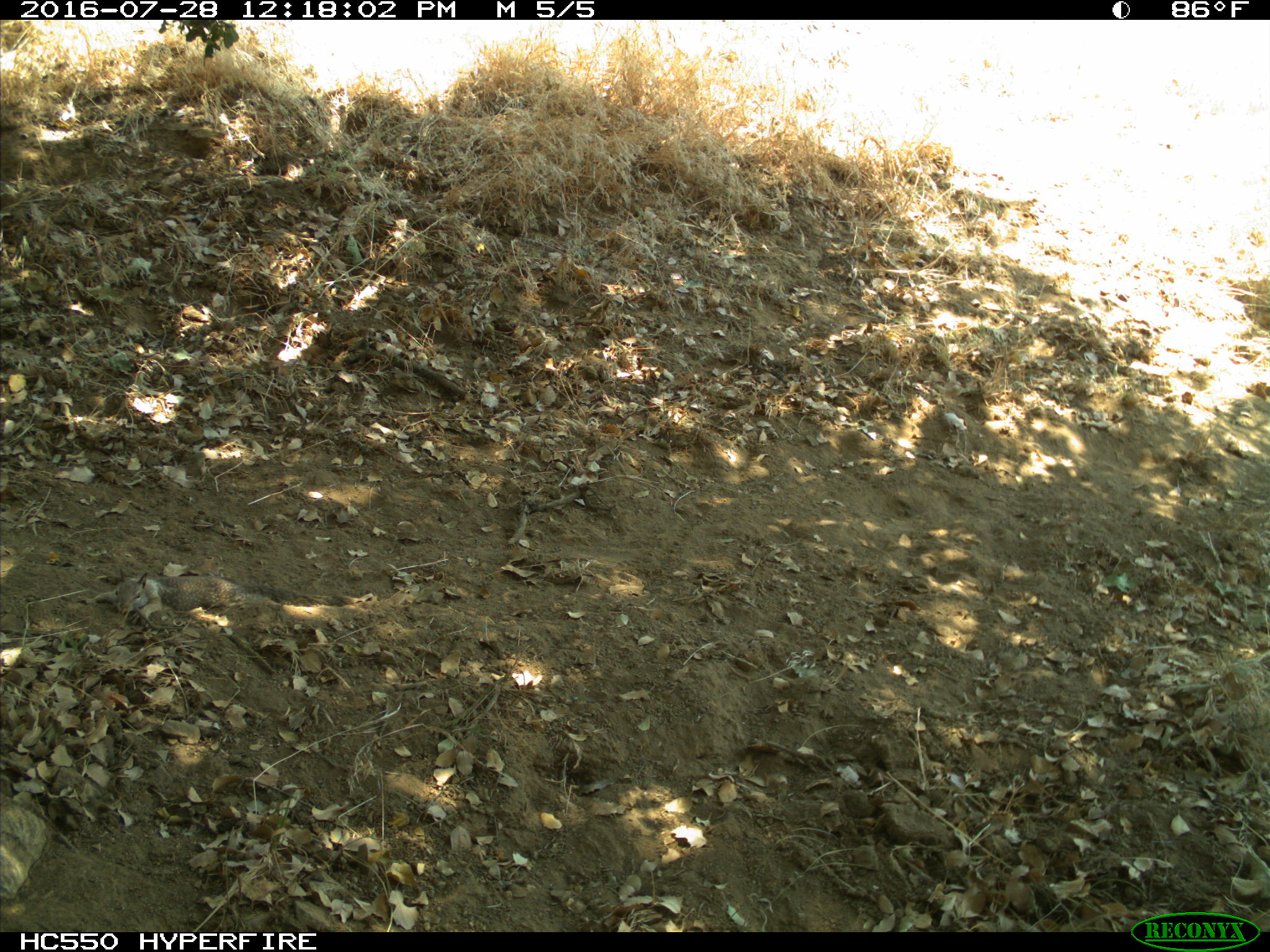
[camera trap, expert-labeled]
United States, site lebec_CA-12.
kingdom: Animalia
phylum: Chordata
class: Mammalia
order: Rodentia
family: Sciuridae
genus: Otospermophilus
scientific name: Otospermophilus beecheyi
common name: california ground squirrel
Otospermophilus beecheyi (california ground squirrel).